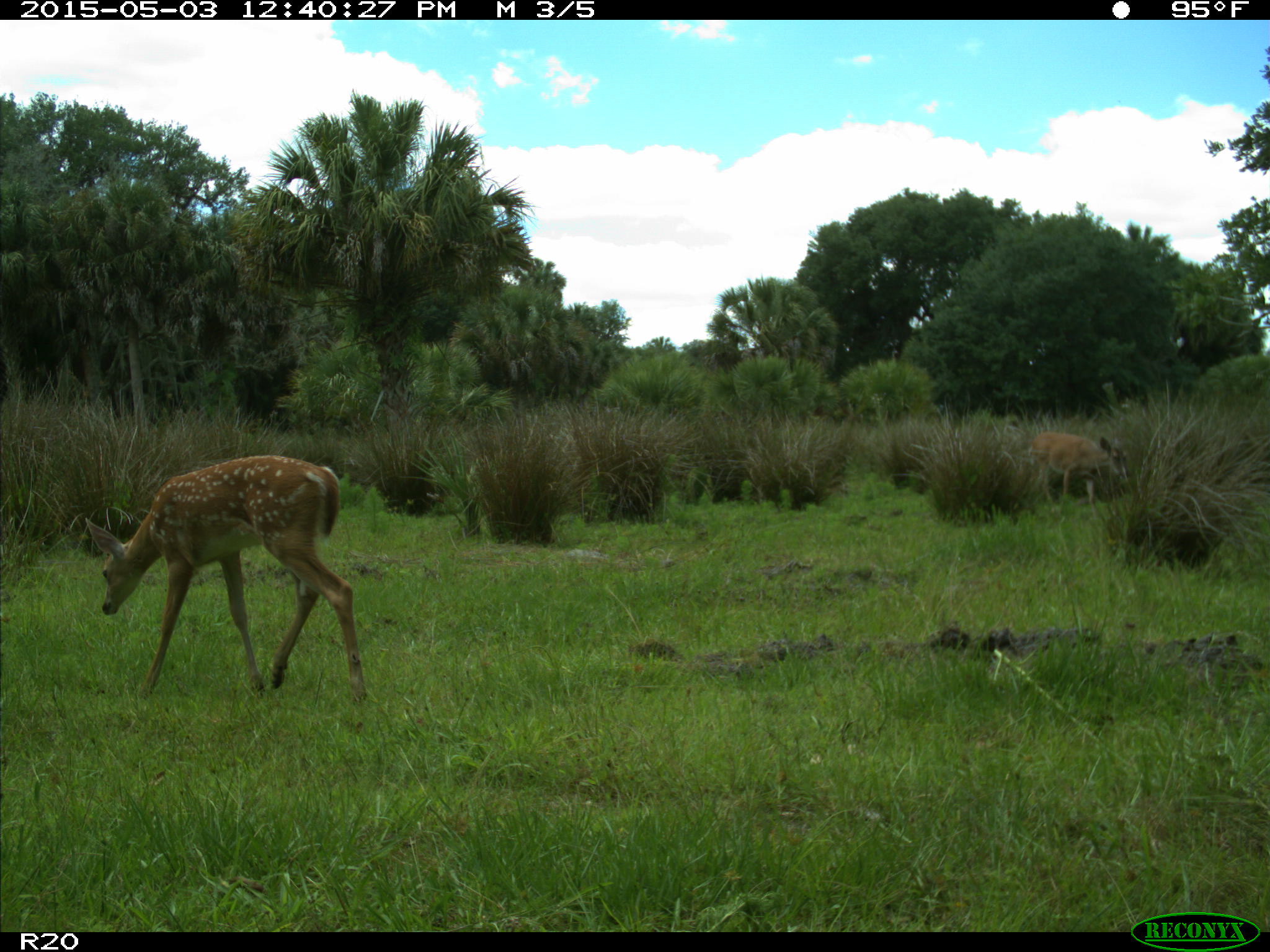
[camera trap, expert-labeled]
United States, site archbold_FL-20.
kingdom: Animalia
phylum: Chordata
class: Mammalia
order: Artiodactyla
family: Cervidae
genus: Odocoileus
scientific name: Odocoileus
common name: deer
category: unidentified deer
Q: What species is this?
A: Unidentified deer (deer) (Odocoileus).